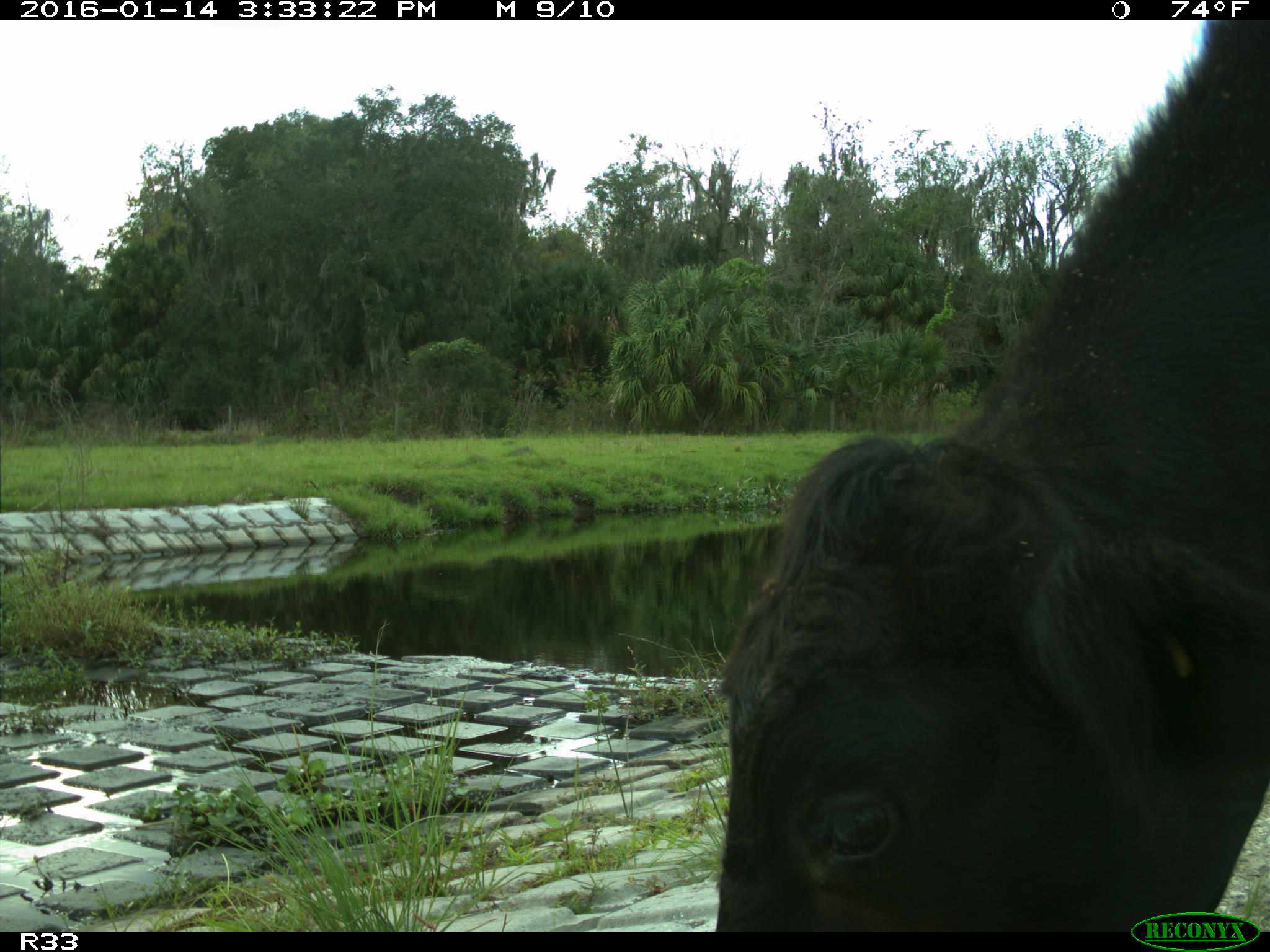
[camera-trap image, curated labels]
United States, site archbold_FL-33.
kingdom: Animalia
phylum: Chordata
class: Mammalia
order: Artiodactyla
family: Bovidae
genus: Bos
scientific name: Bos taurus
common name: domestic cow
Bos taurus (domestic cow).